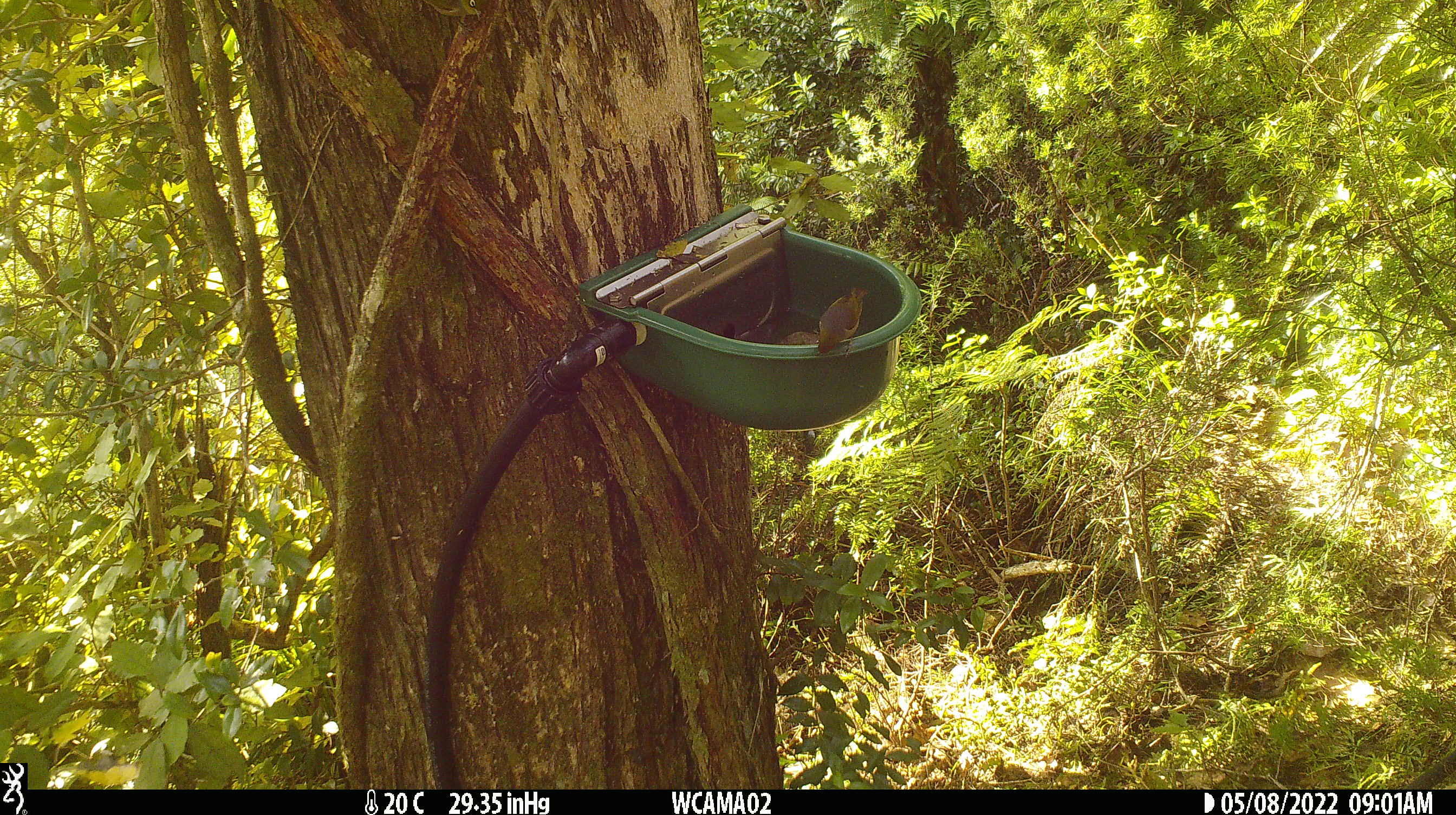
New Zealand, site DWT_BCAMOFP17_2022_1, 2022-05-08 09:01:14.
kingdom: Animalia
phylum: Chordata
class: Aves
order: Passeriformes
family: Zosteropidae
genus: Zosterops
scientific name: Zosterops lateralis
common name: silvereye